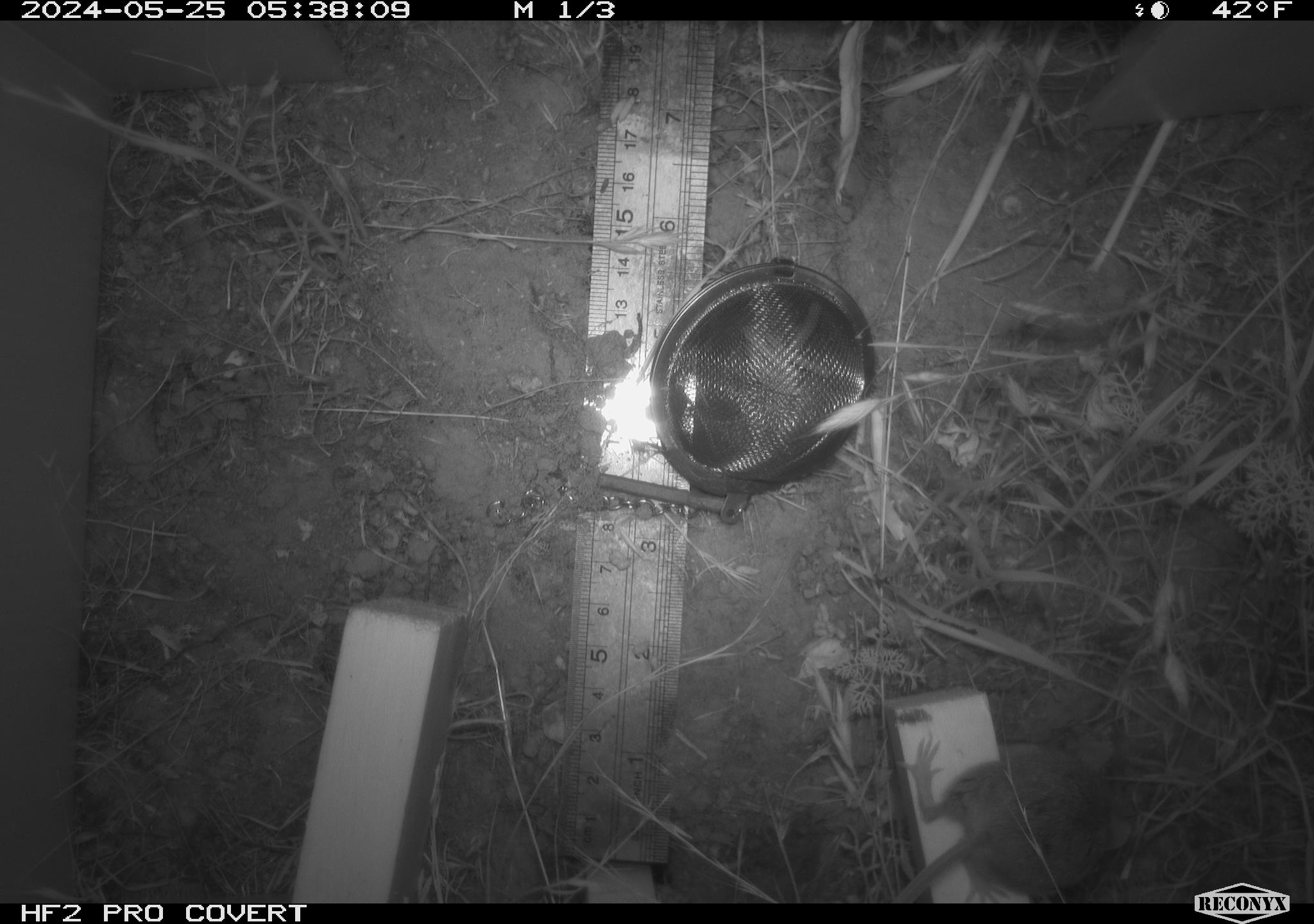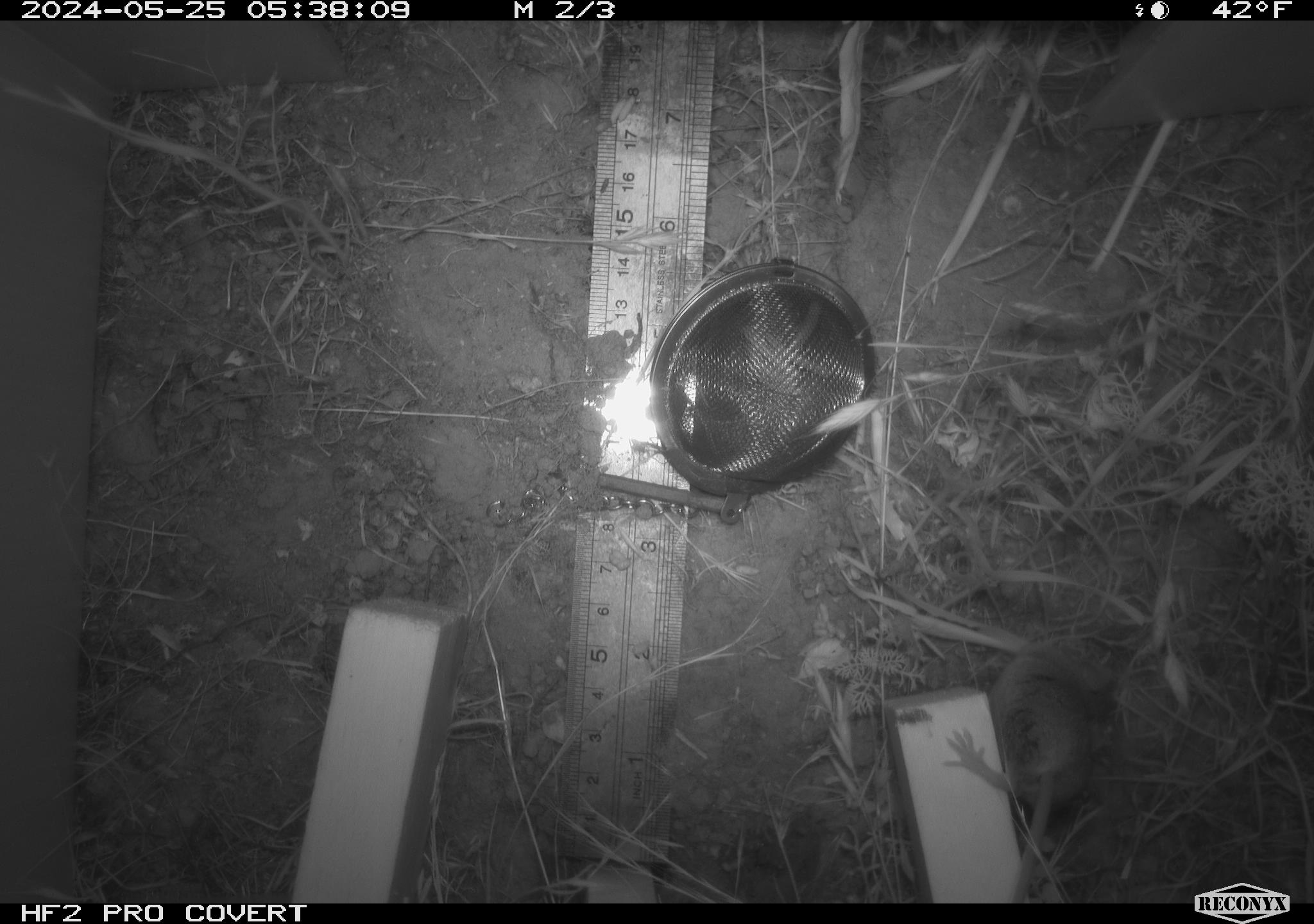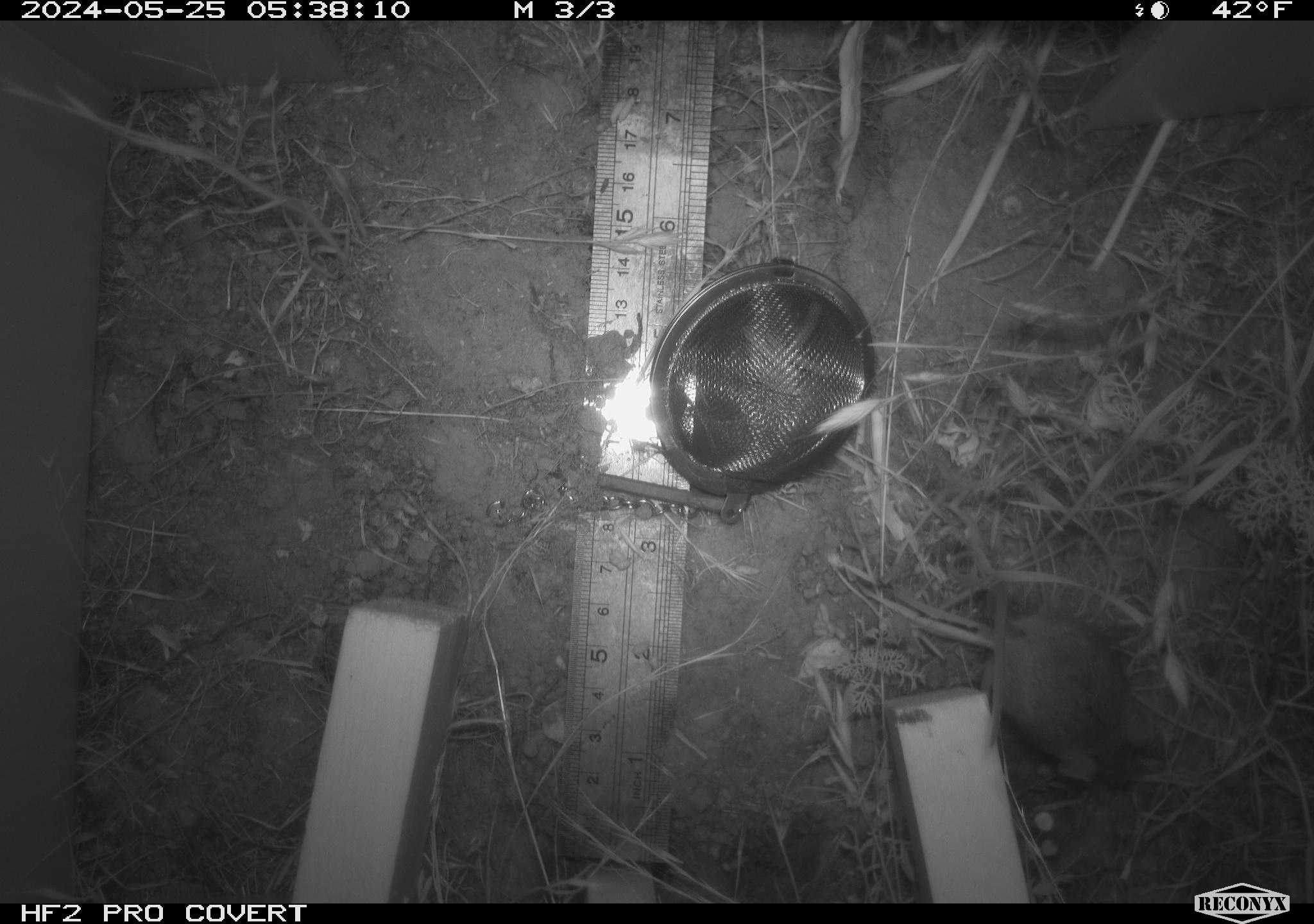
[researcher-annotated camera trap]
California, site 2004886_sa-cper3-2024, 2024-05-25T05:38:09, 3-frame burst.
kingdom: Animalia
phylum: Chordata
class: Mammalia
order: Rodentia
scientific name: Rodentia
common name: rodent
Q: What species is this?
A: Rodent (Rodentia).